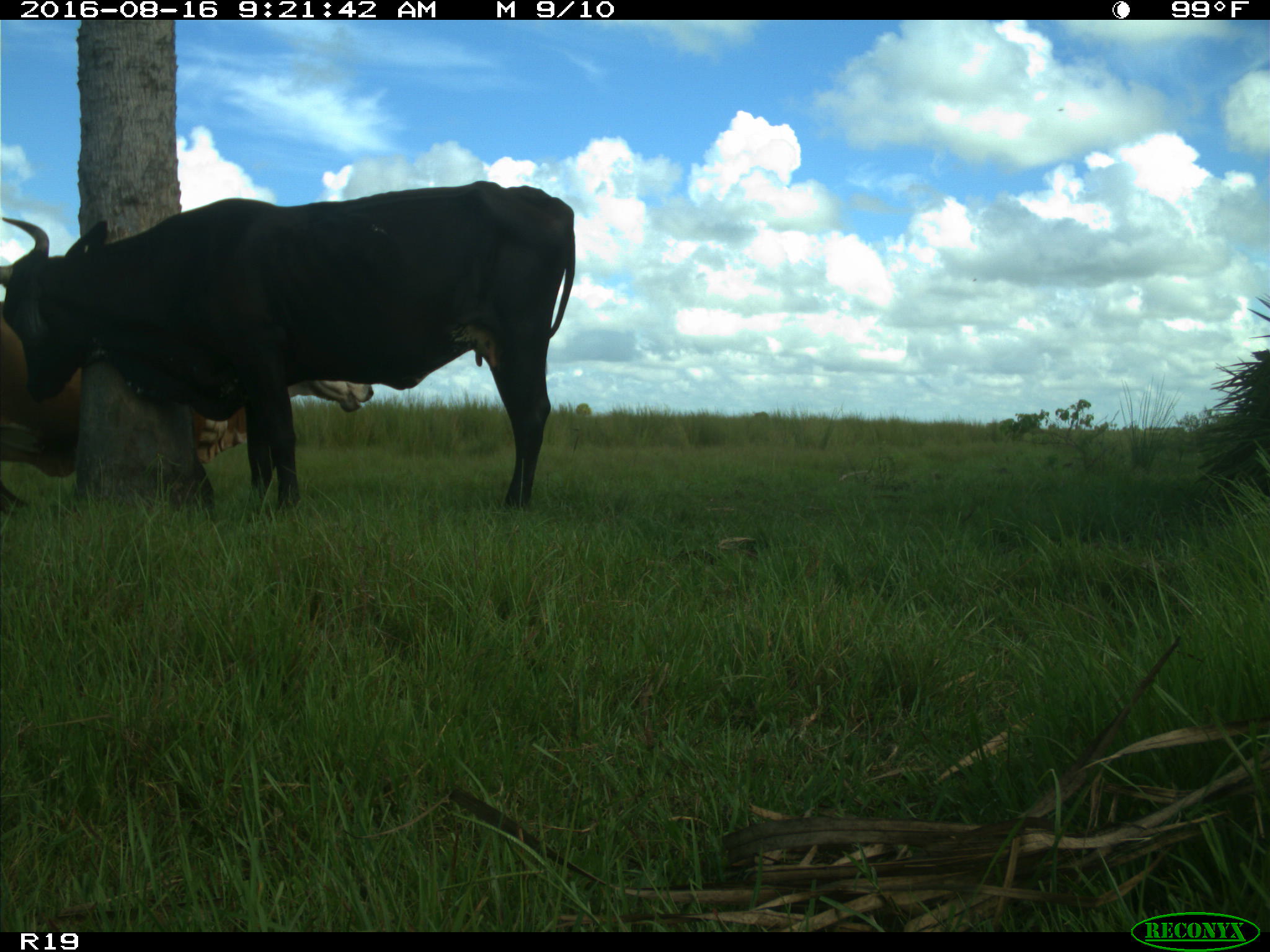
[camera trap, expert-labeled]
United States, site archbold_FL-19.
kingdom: Animalia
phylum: Chordata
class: Mammalia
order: Artiodactyla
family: Bovidae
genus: Bos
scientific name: Bos taurus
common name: domestic cow